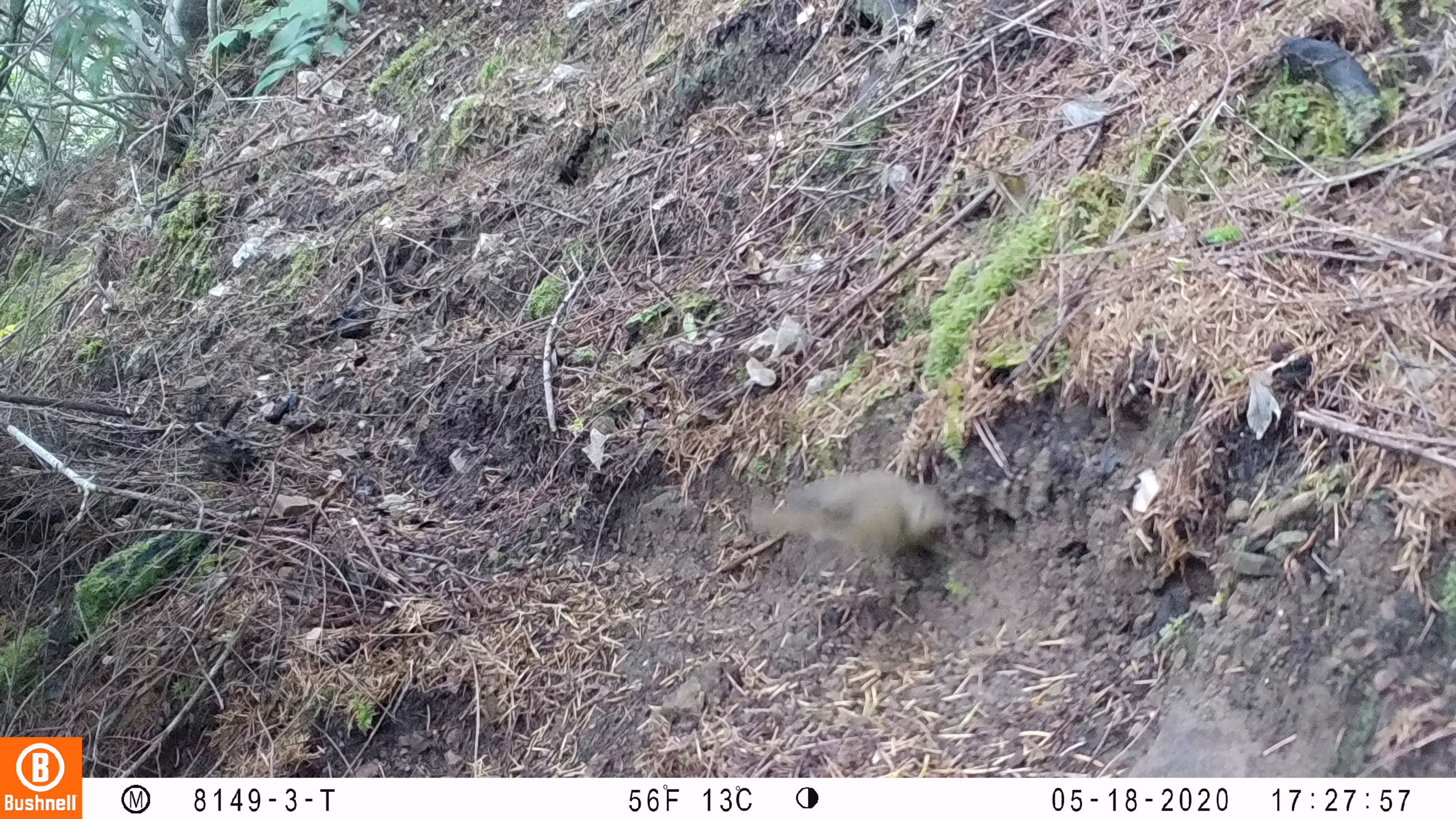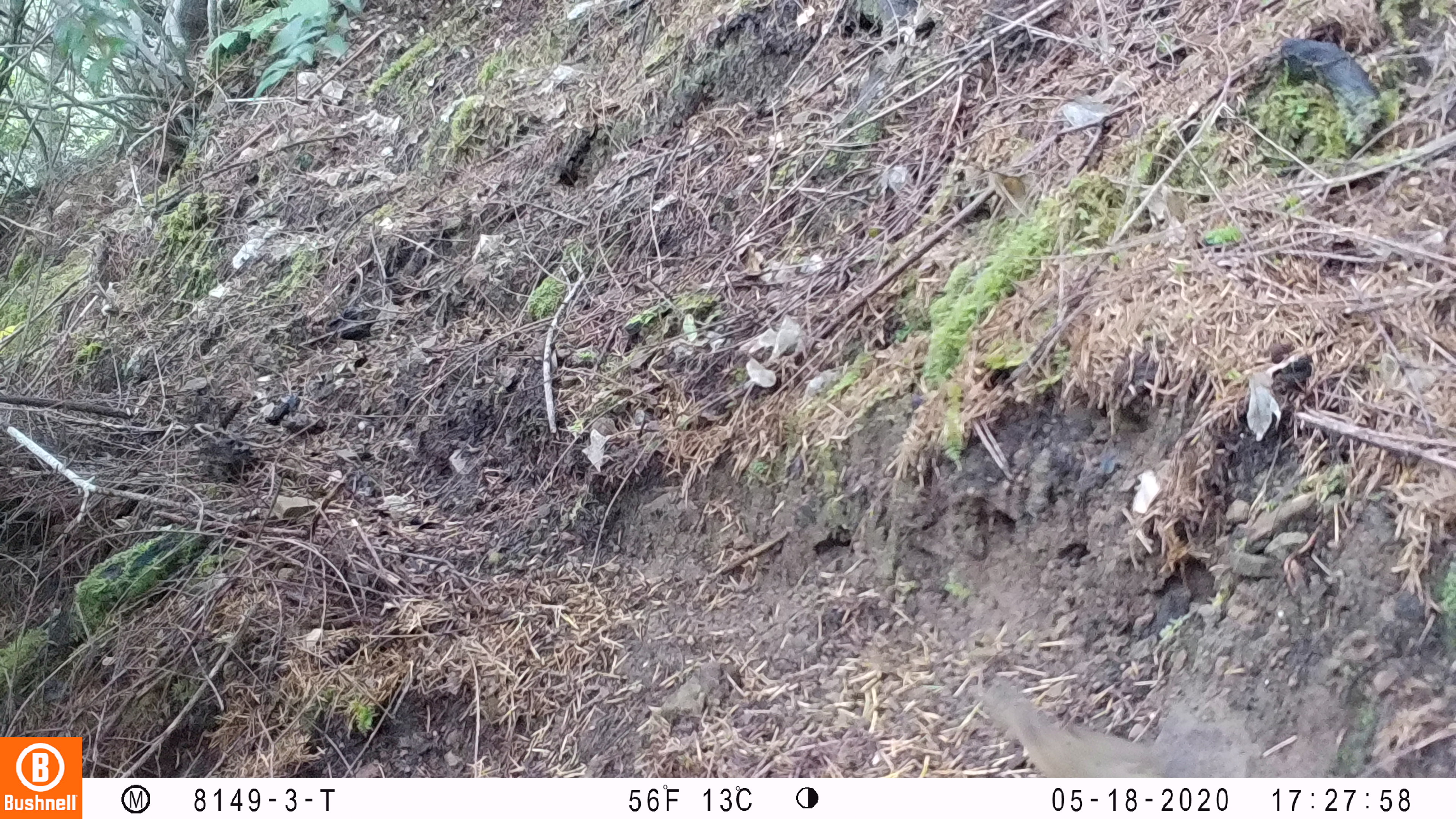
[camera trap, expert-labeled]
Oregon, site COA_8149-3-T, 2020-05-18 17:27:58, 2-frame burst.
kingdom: Animalia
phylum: Chordata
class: Aves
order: Passeriformes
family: Turdidae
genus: Catharus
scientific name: Catharus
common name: brown thrushes and nightingale-thrushes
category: catharus species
Catharus species (brown thrushes and nightingale-thrushes) (Catharus).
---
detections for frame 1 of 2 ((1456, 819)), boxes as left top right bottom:
catharus species: 744 466 962 561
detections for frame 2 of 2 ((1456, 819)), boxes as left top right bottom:
catharus species: 980 676 1181 774